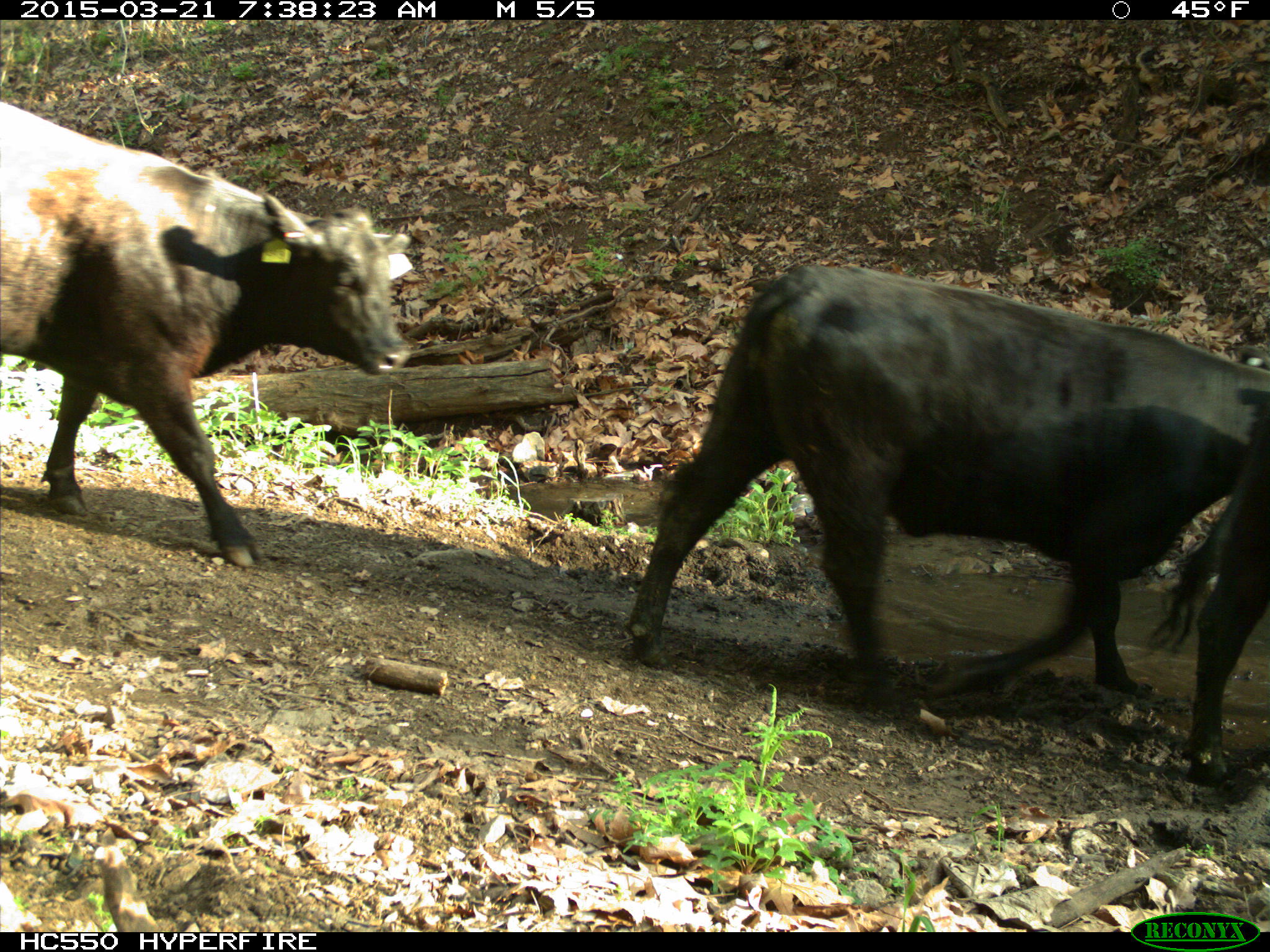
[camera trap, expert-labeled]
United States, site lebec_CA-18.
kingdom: Animalia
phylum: Chordata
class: Mammalia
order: Artiodactyla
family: Bovidae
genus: Bos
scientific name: Bos taurus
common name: domestic cow